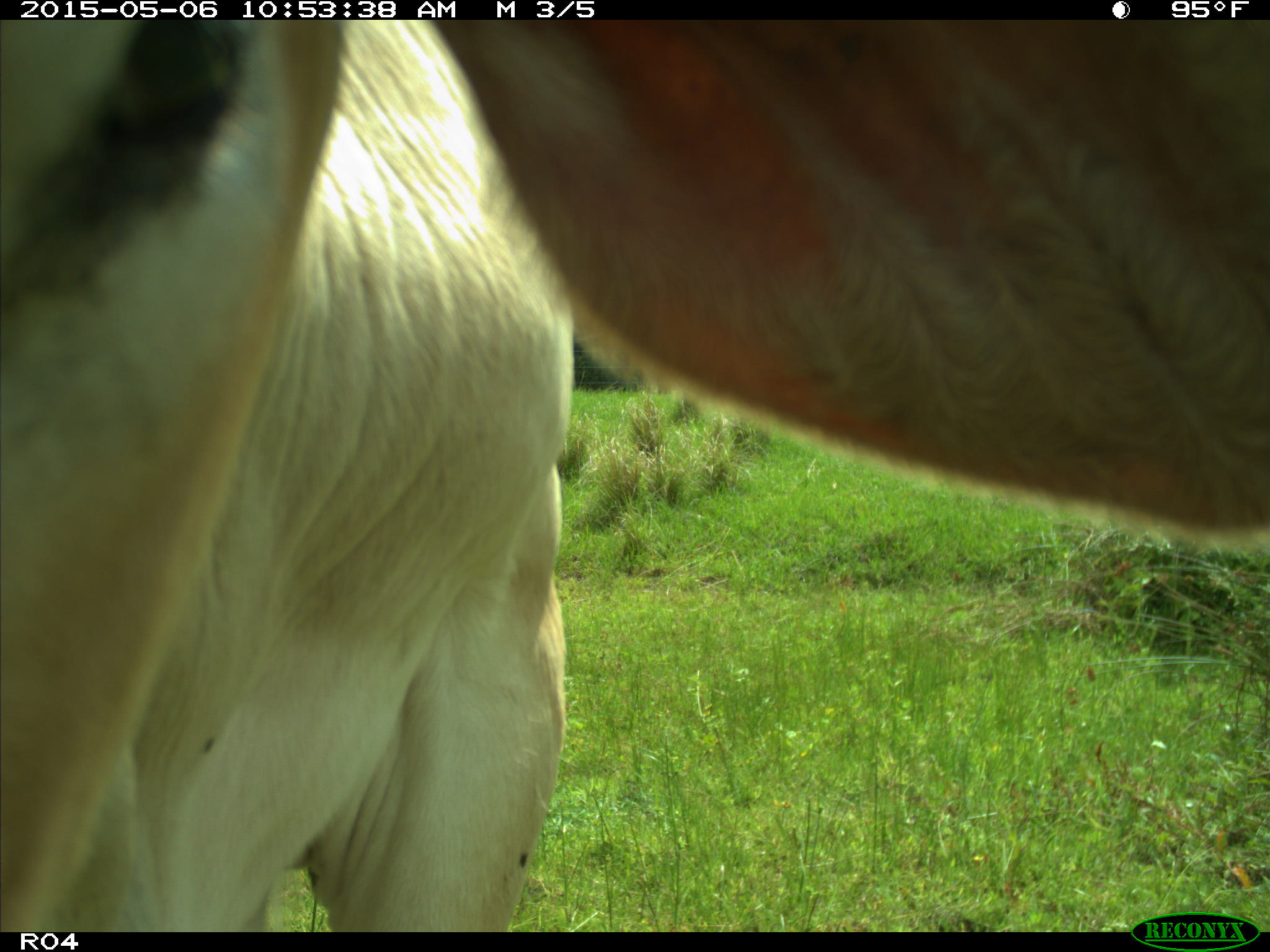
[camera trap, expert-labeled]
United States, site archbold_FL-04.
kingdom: Animalia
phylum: Chordata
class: Mammalia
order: Artiodactyla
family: Bovidae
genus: Bos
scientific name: Bos taurus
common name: domestic cow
Bos taurus (domestic cow).